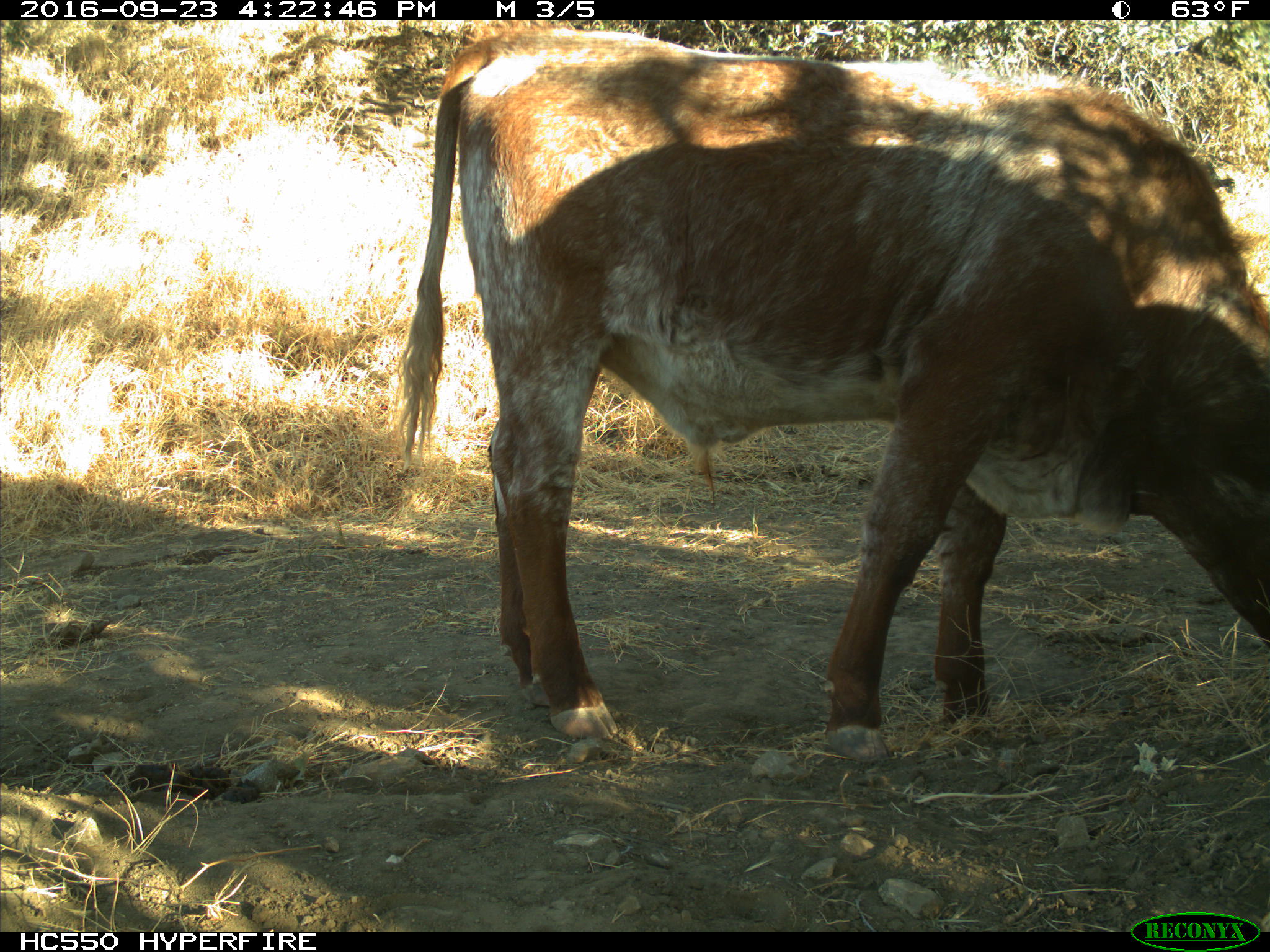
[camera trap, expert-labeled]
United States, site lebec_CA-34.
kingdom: Animalia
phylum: Chordata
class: Mammalia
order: Artiodactyla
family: Bovidae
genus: Bos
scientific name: Bos taurus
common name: domestic cow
Bos taurus (domestic cow).